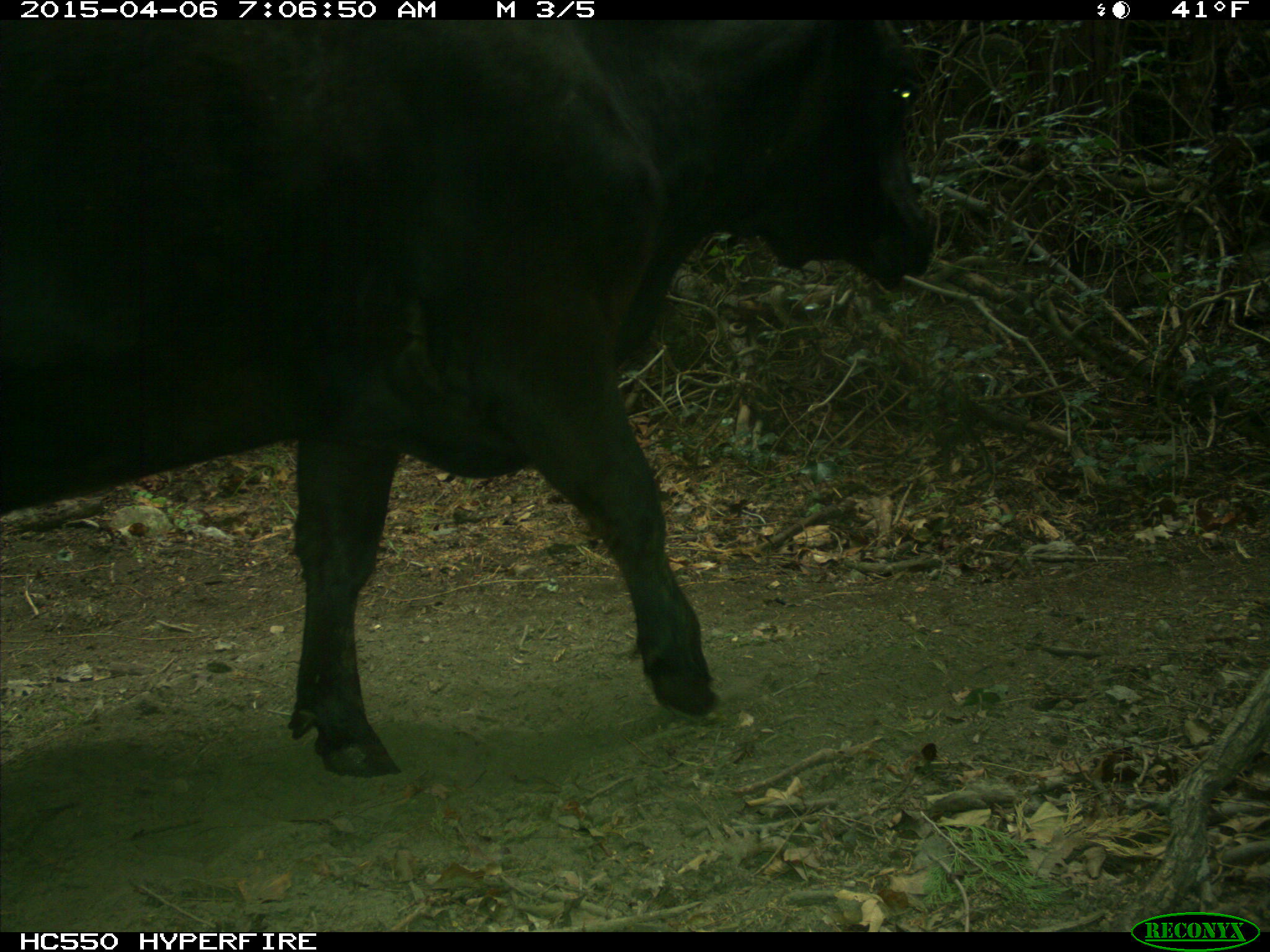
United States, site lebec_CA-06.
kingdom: Animalia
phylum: Chordata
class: Mammalia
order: Artiodactyla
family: Bovidae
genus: Bos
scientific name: Bos taurus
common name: domestic cow